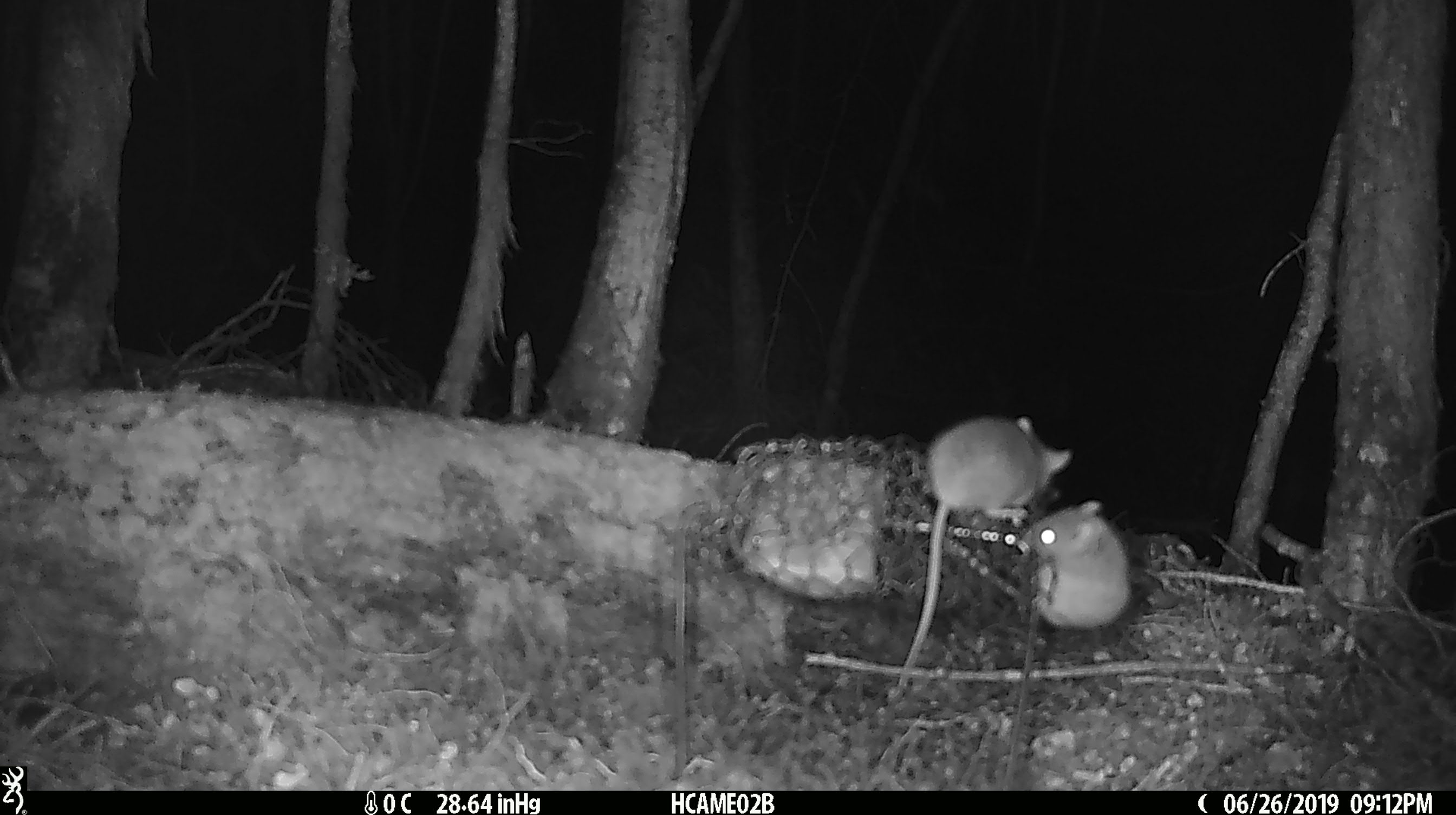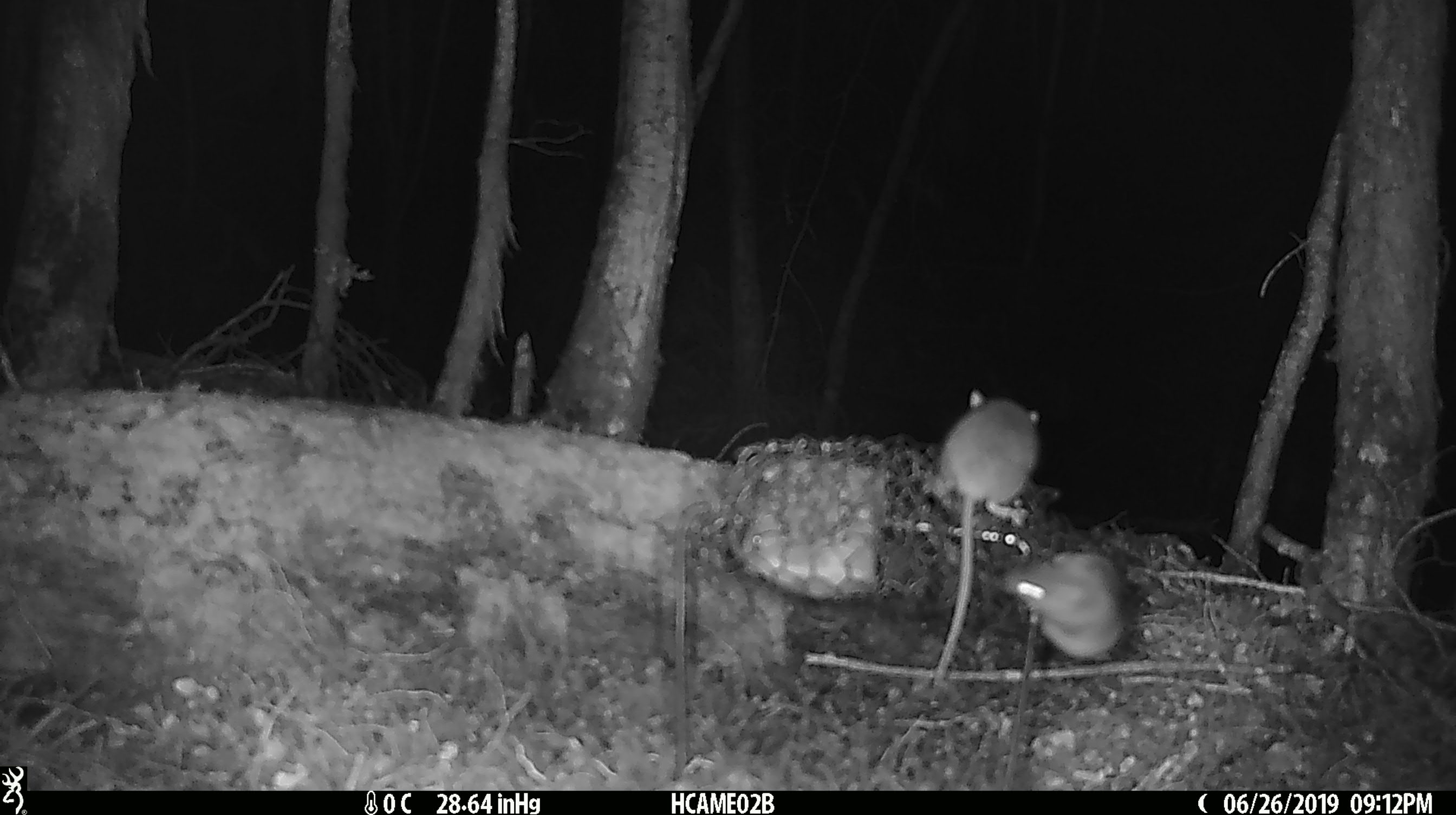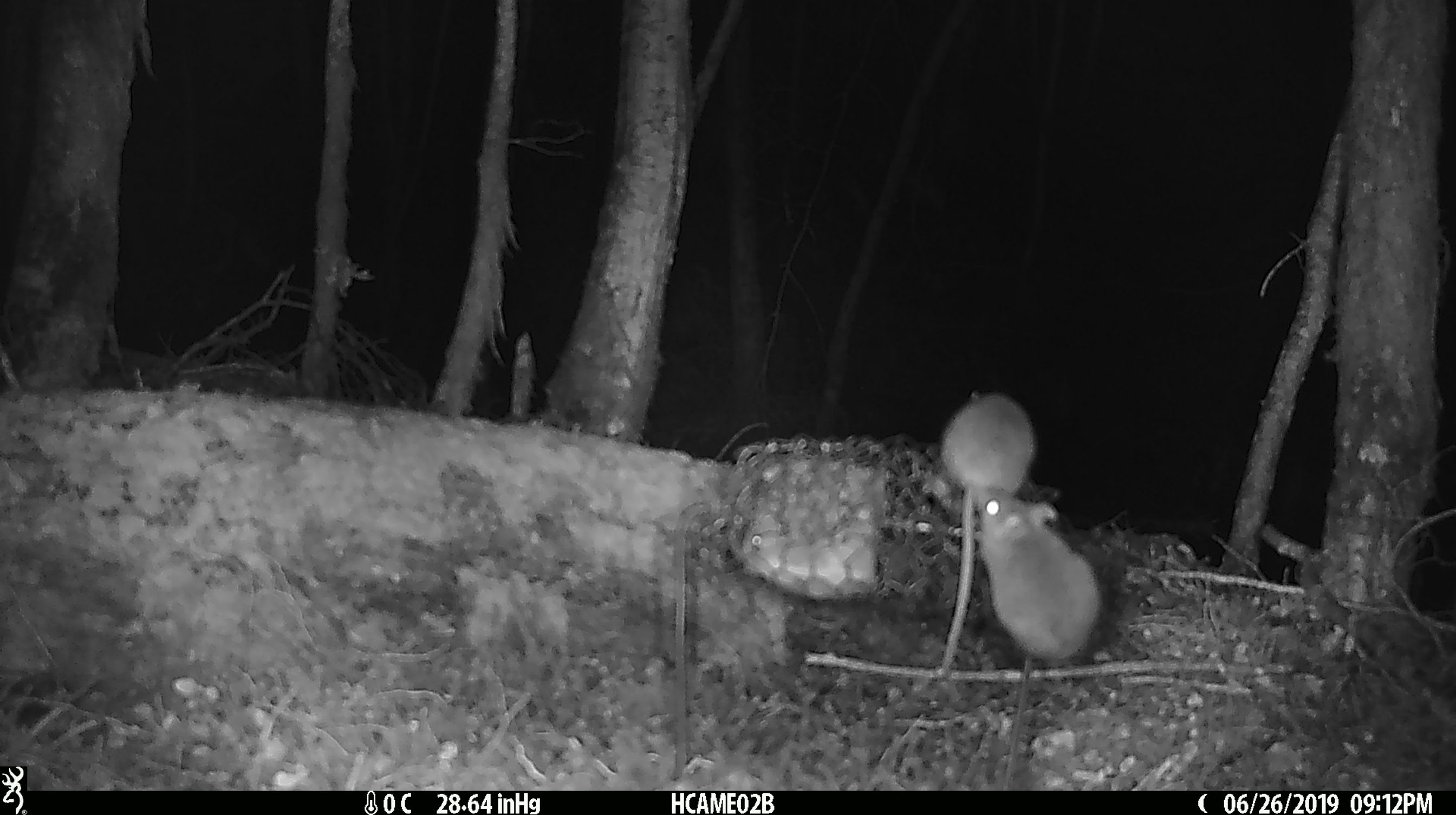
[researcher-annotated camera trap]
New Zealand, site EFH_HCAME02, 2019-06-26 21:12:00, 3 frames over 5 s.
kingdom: Animalia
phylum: Chordata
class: Mammalia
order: Rodentia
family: Muridae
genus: Mus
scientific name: Mus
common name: mouse